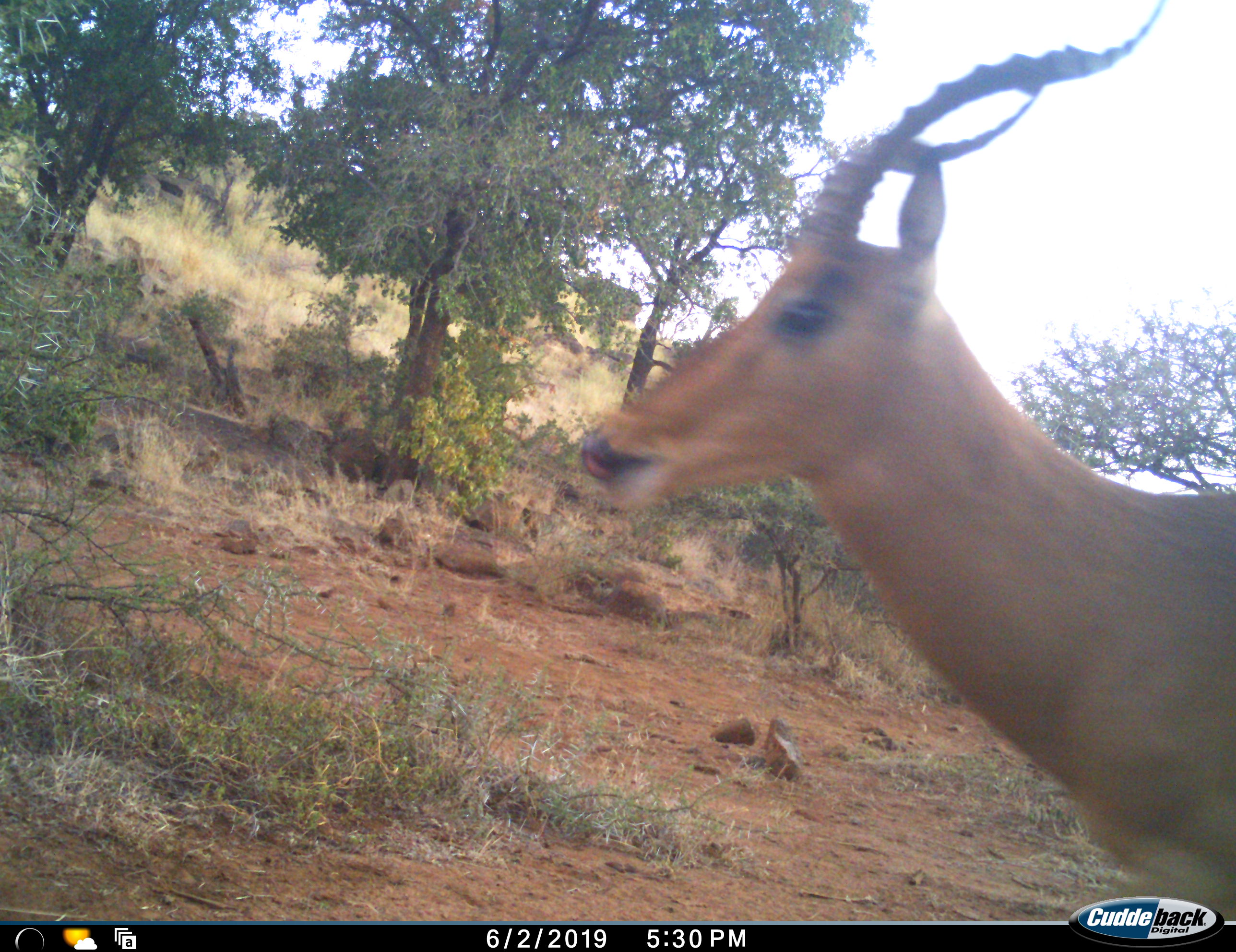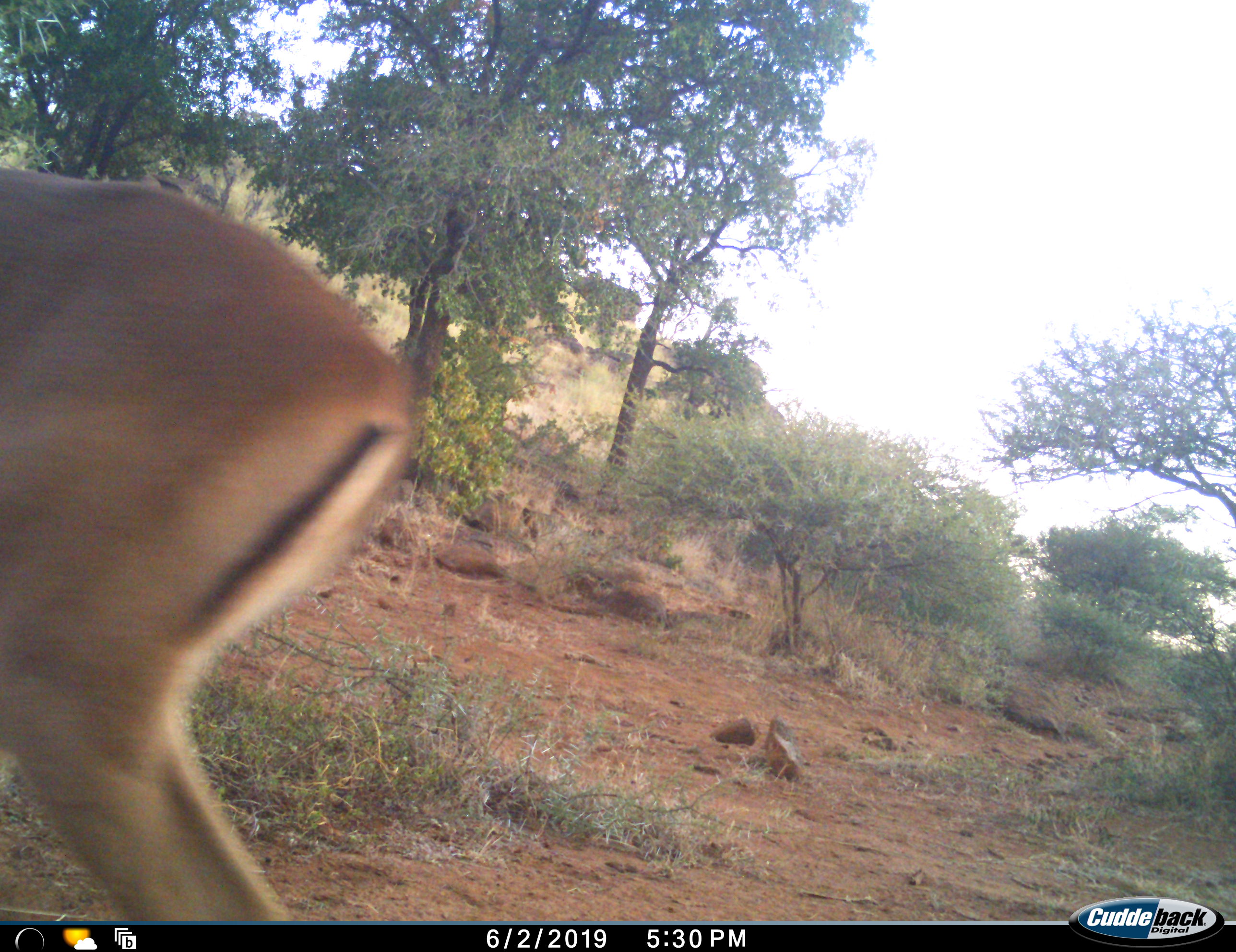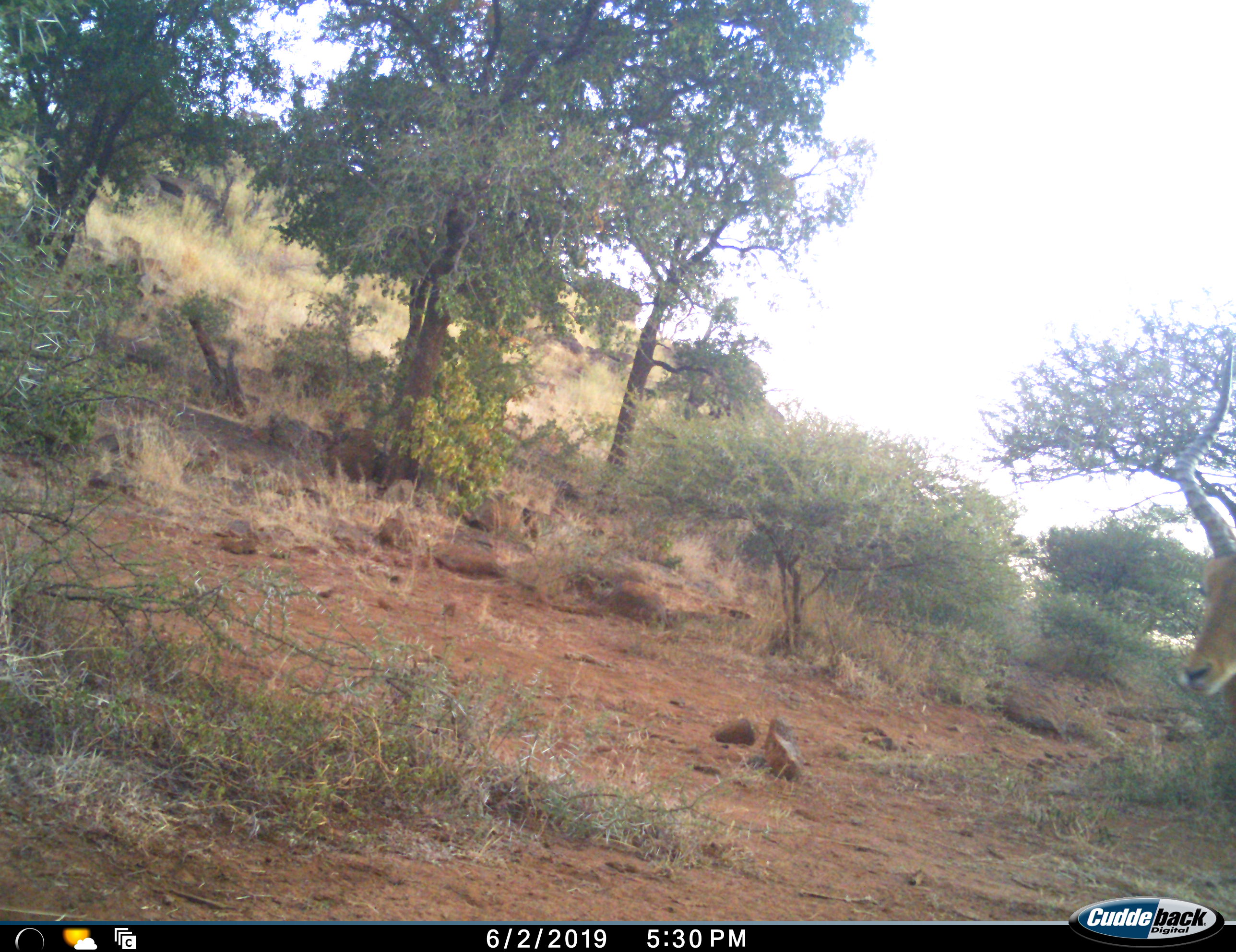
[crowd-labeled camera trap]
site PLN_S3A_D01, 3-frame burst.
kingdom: Animalia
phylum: Chordata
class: Mammalia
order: Artiodactyla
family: Bovidae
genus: Aepyceros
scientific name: Aepyceros melampus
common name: impala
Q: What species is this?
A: Impala (Aepyceros melampus).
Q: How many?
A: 2.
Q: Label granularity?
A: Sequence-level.